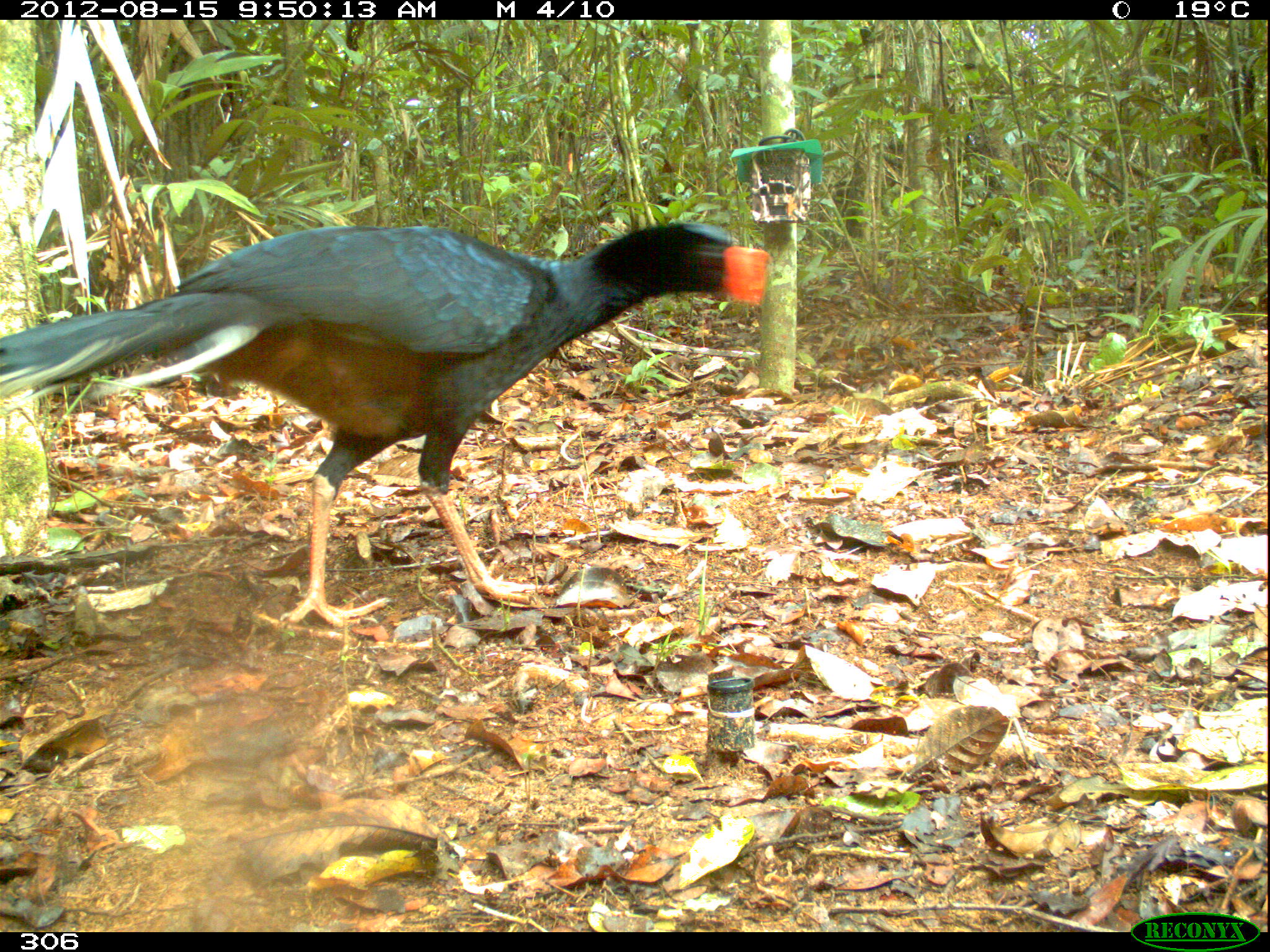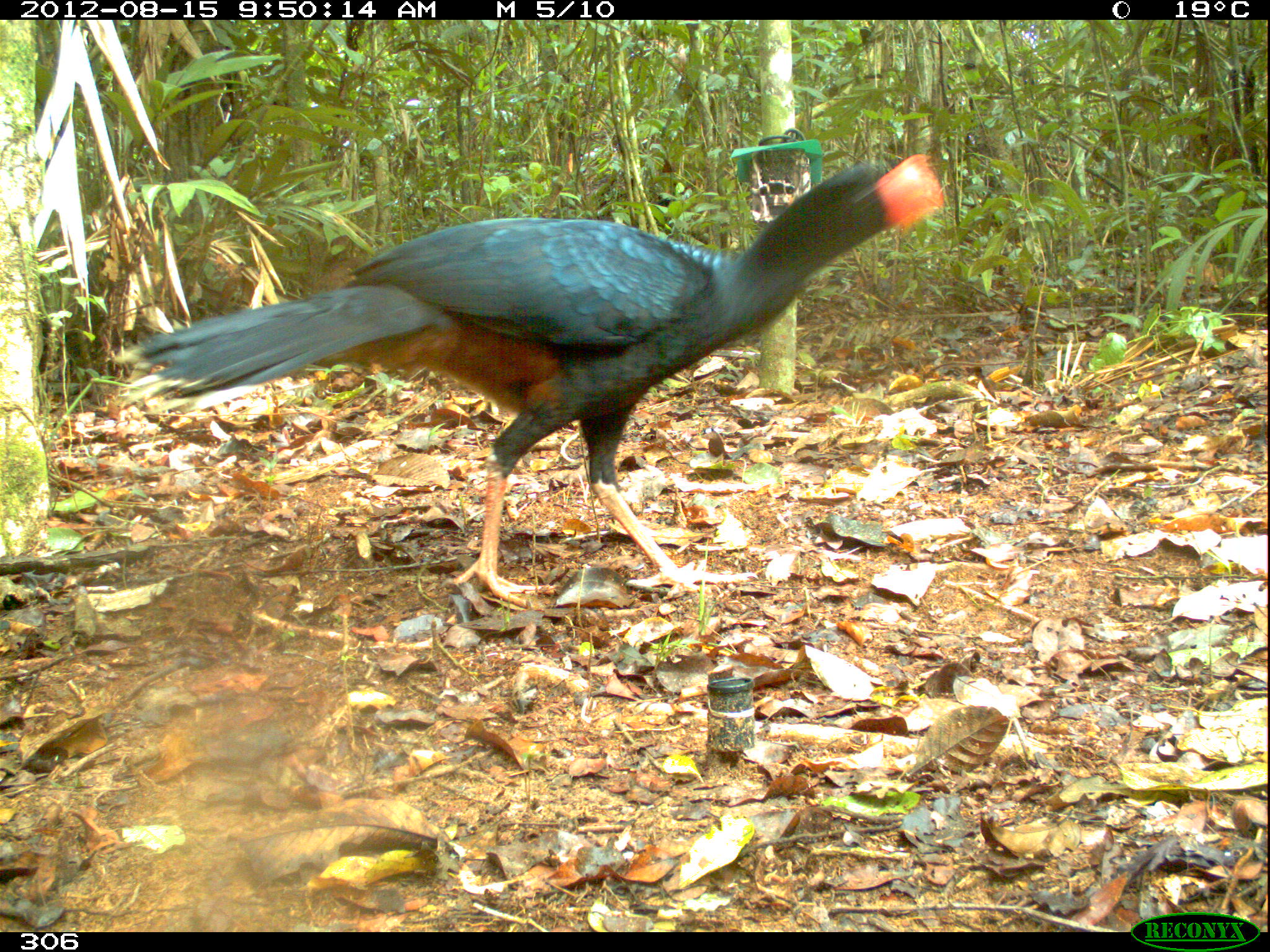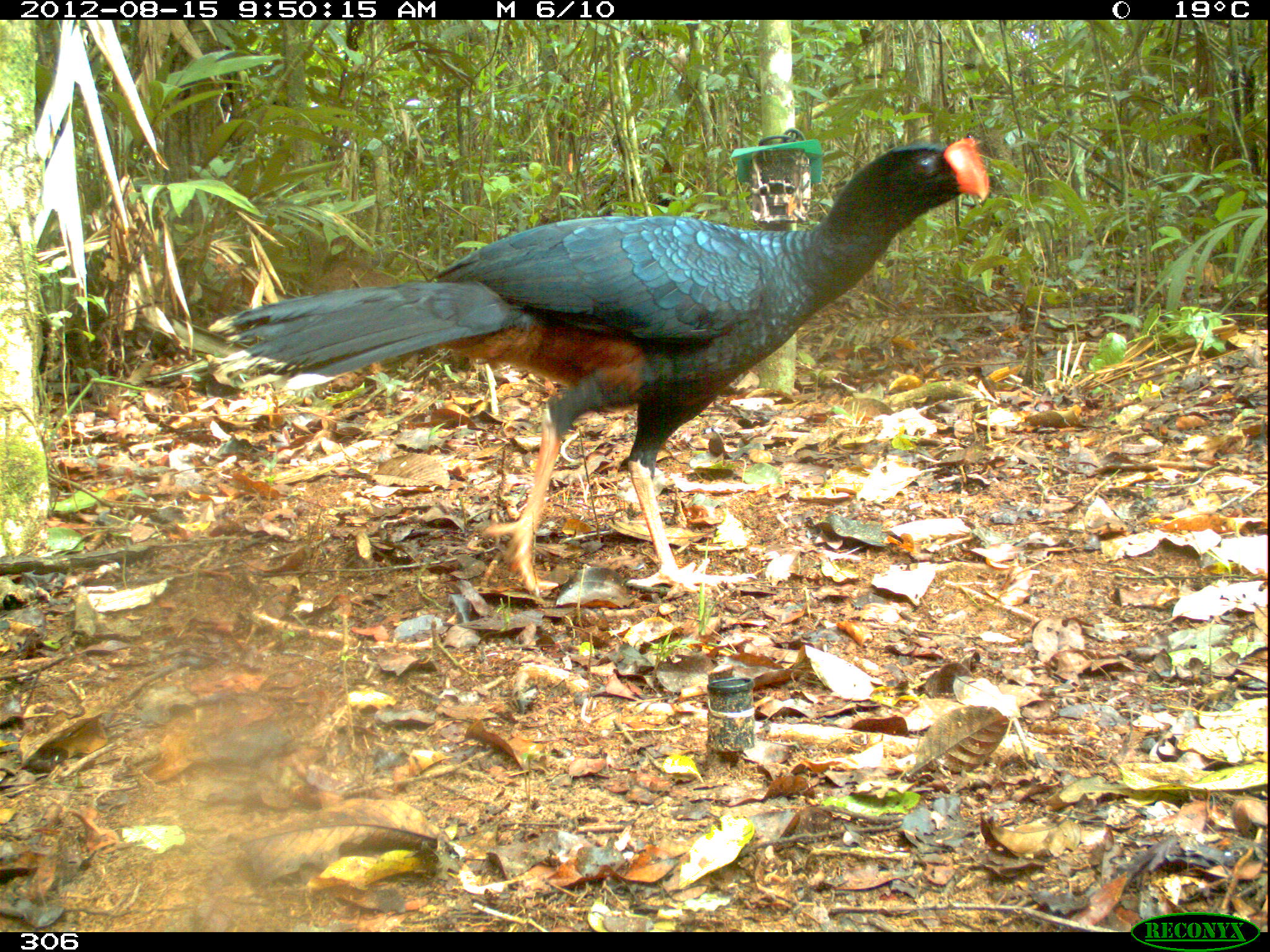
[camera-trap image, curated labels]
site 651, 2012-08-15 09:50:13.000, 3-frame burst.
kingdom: Animalia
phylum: Chordata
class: Aves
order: Galliformes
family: Cracidae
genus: Mitu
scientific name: Mitu tuberosum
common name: razor-billed curassow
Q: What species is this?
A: Mitu tuberosum (razor-billed curassow).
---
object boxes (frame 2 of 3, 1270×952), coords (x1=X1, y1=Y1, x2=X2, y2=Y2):
mitu tuberosum: (x1=109, y1=151, x2=947, y2=609)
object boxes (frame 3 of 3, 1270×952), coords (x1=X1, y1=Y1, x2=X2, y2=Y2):
mitu tuberosum: (x1=206, y1=134, x2=993, y2=604)